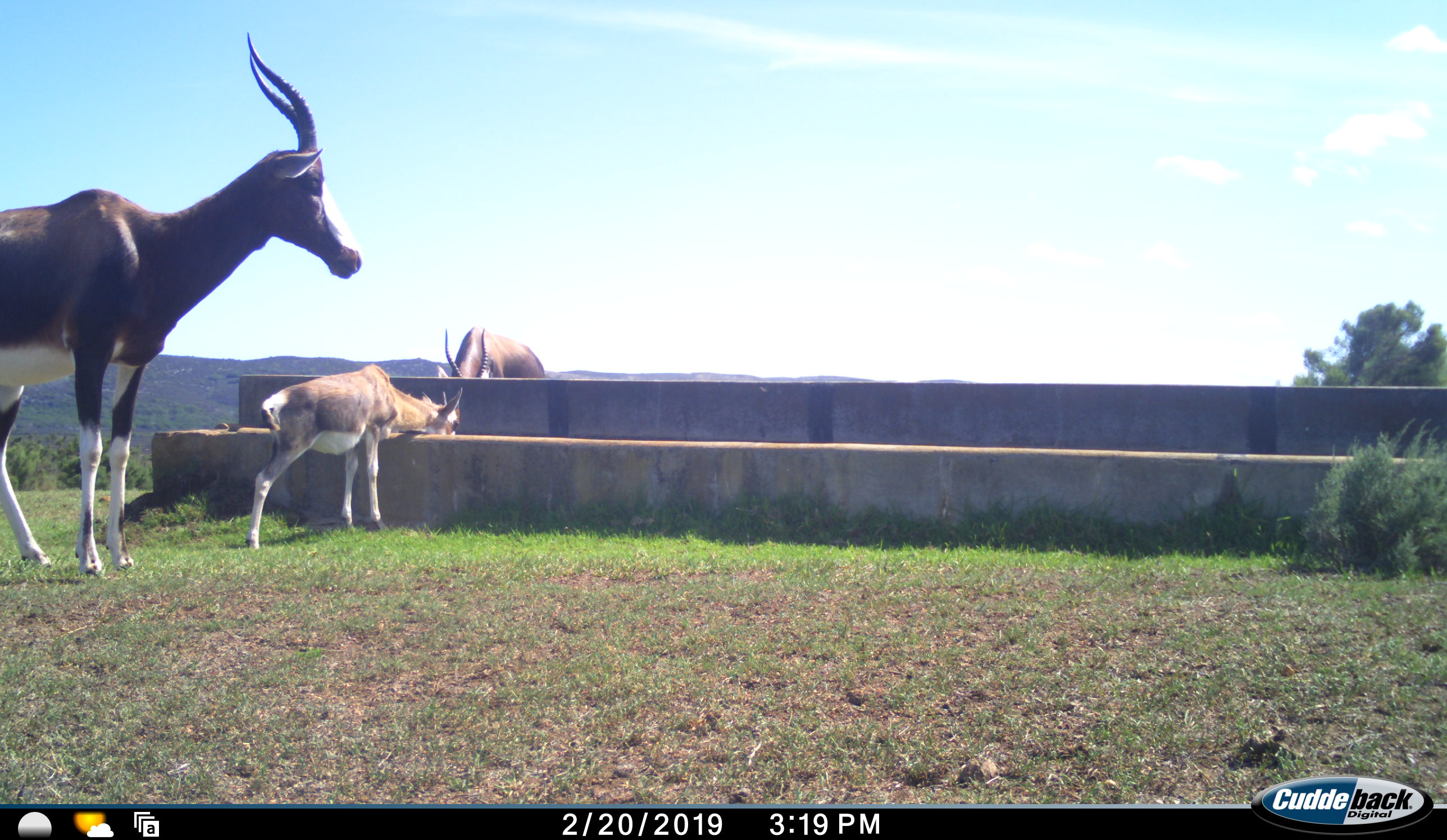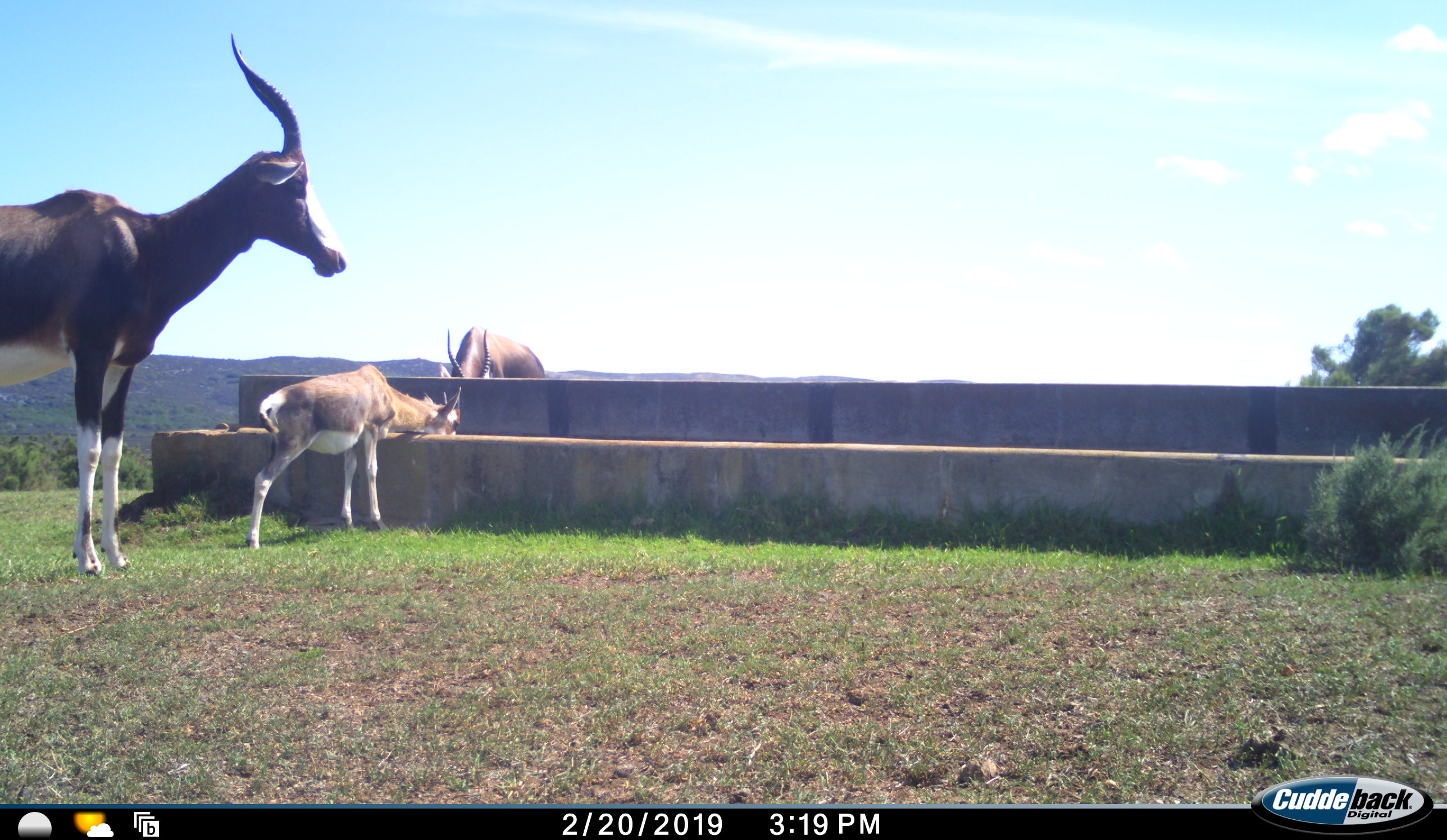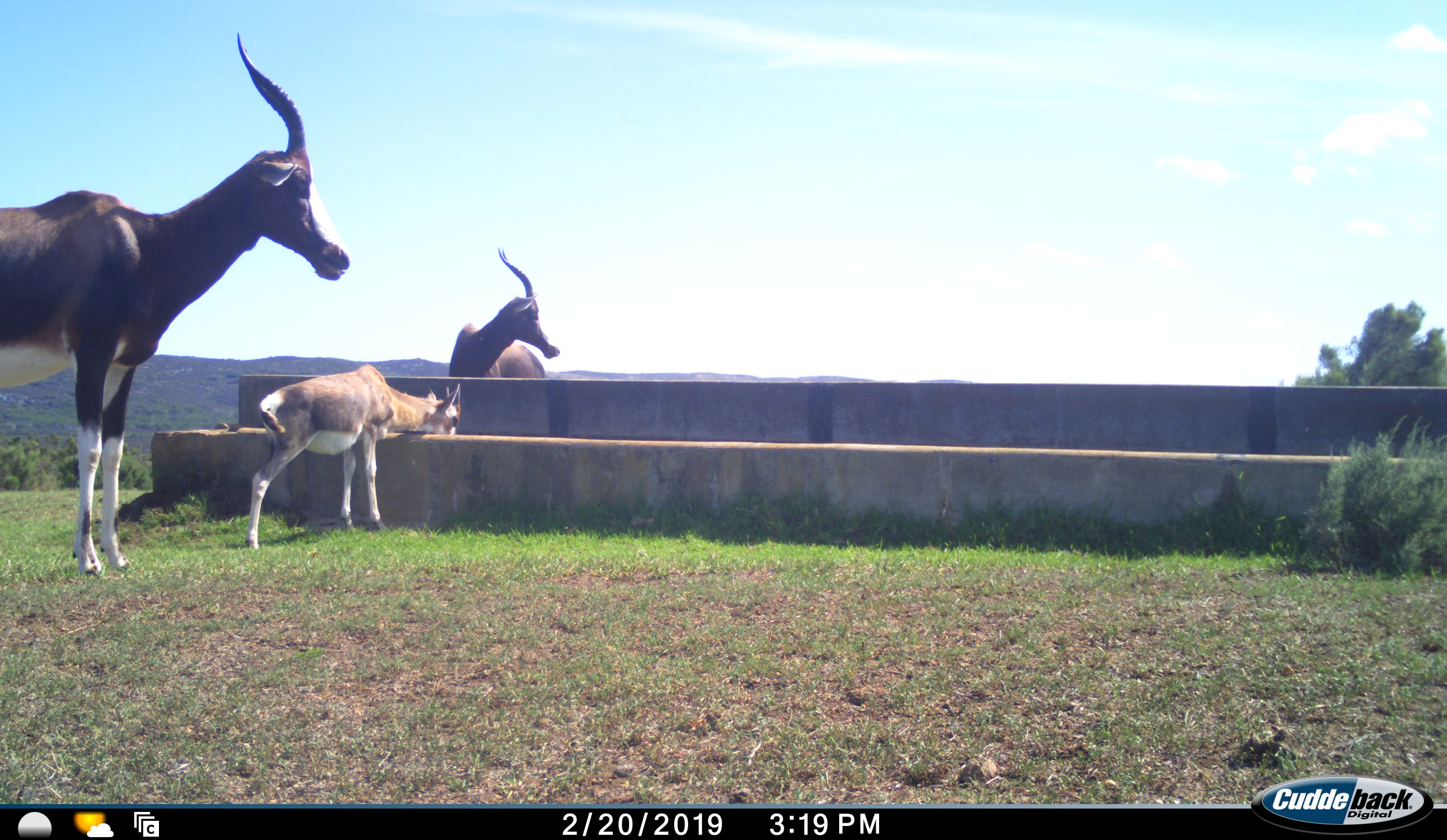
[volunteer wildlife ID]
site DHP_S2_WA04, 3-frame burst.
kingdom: Animalia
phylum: Chordata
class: Mammalia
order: Artiodactyla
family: Bovidae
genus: Damaliscus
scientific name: Damaliscus pygargus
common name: bontebok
Bontebok (Damaliscus pygargus), count 3. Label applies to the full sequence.